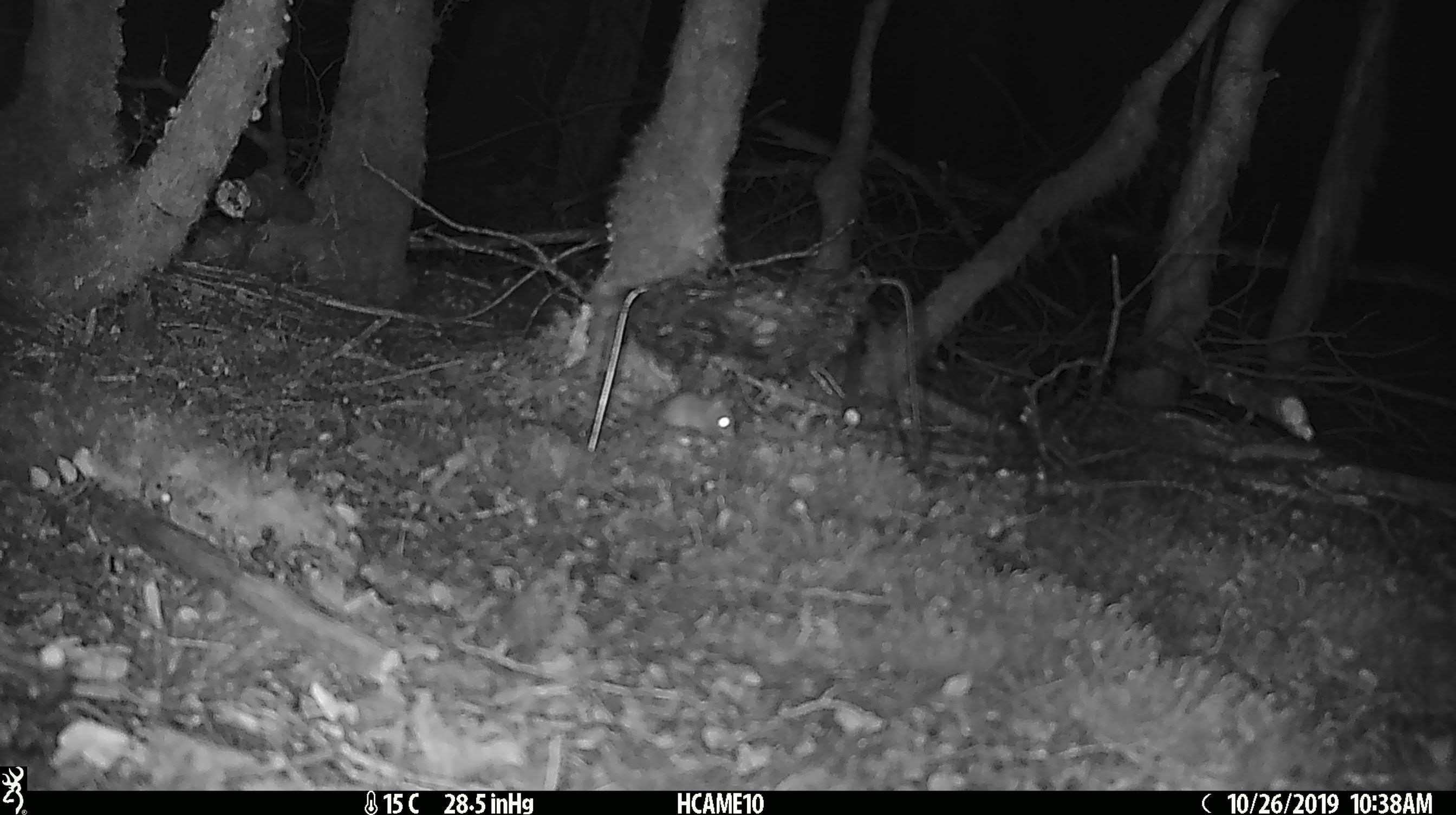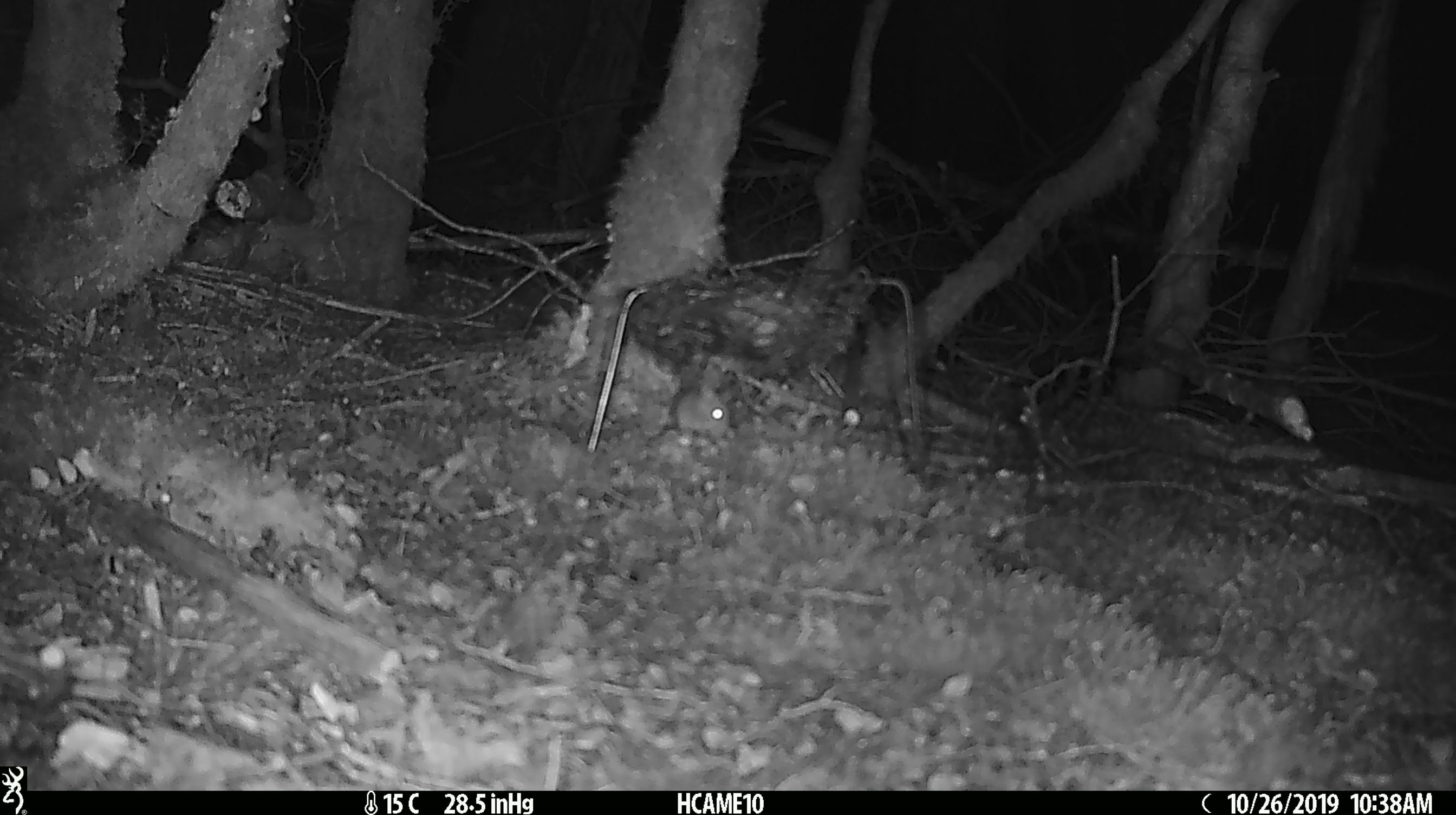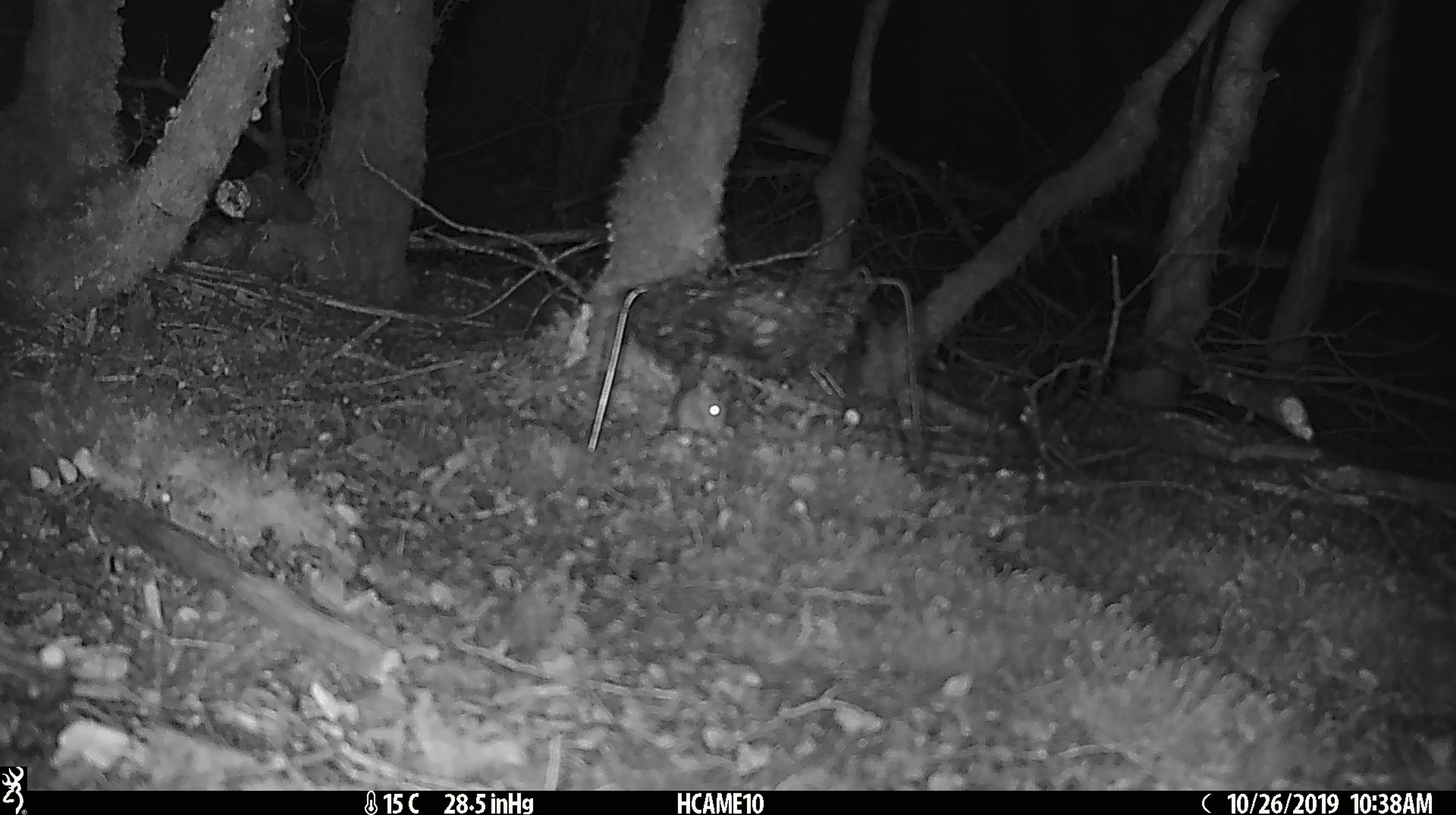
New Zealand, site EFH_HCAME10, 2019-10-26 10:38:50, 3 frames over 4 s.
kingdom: Animalia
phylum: Chordata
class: Mammalia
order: Rodentia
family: Muridae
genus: Mus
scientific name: Mus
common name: mouse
Mouse (Mus).